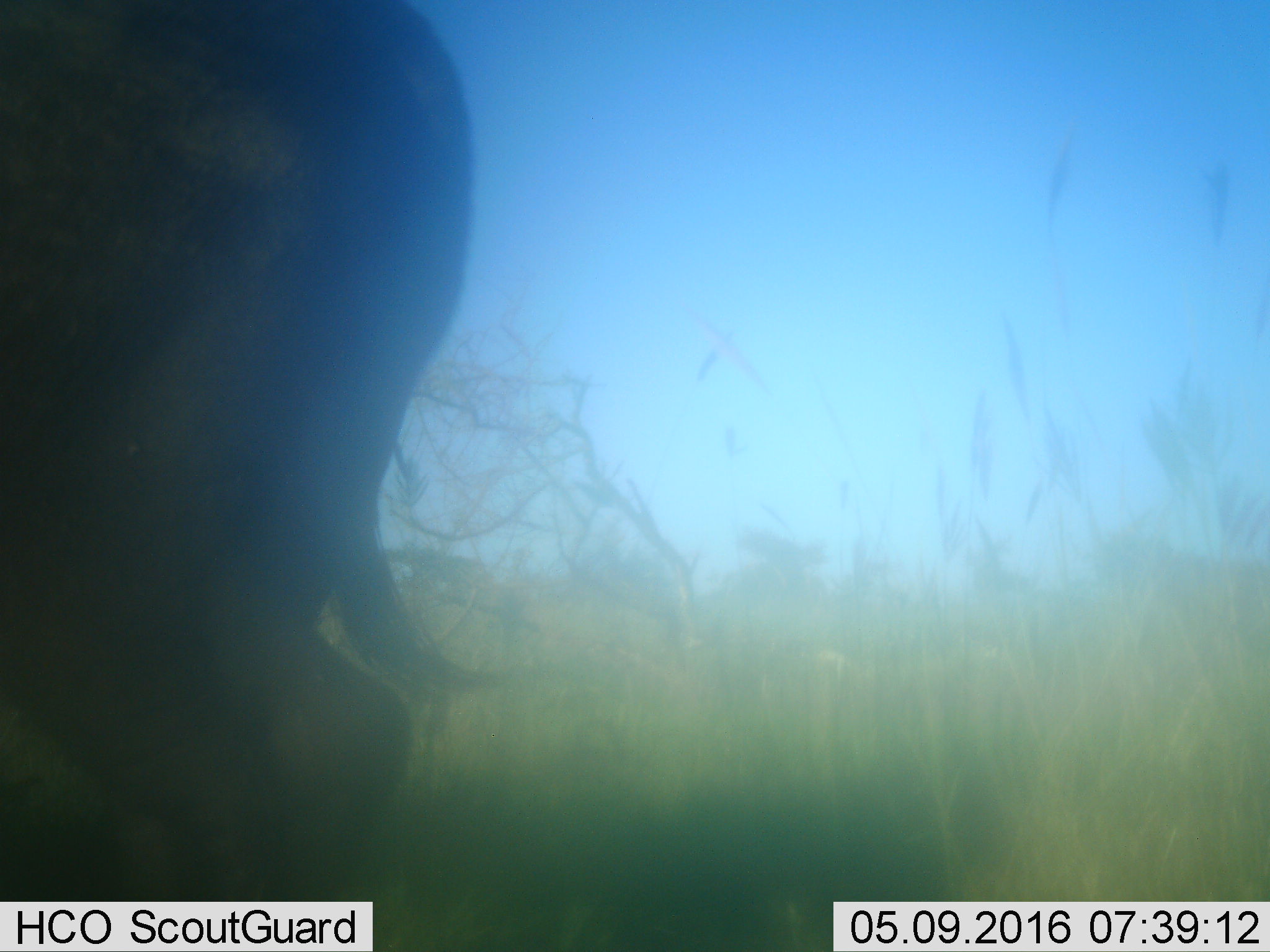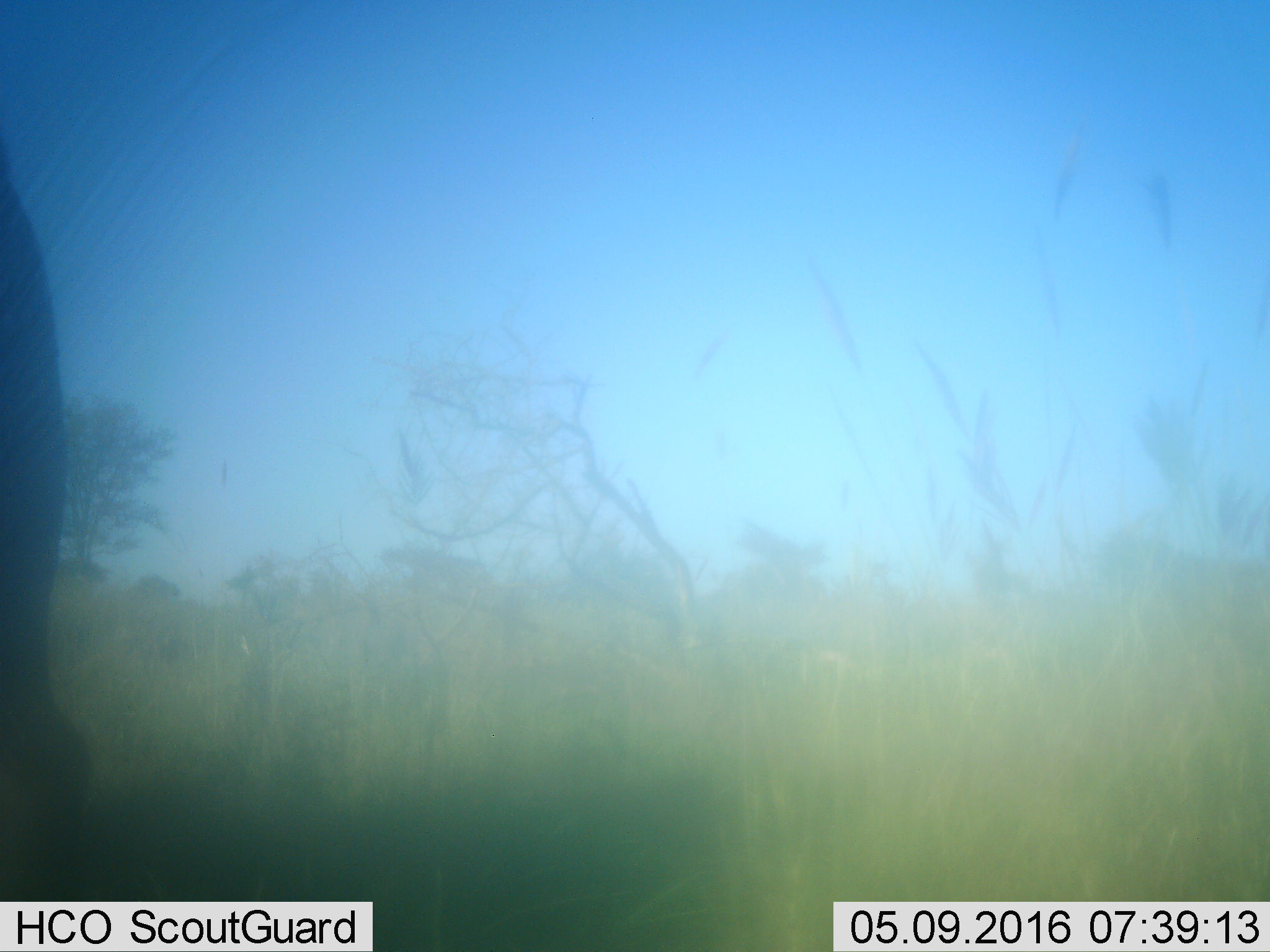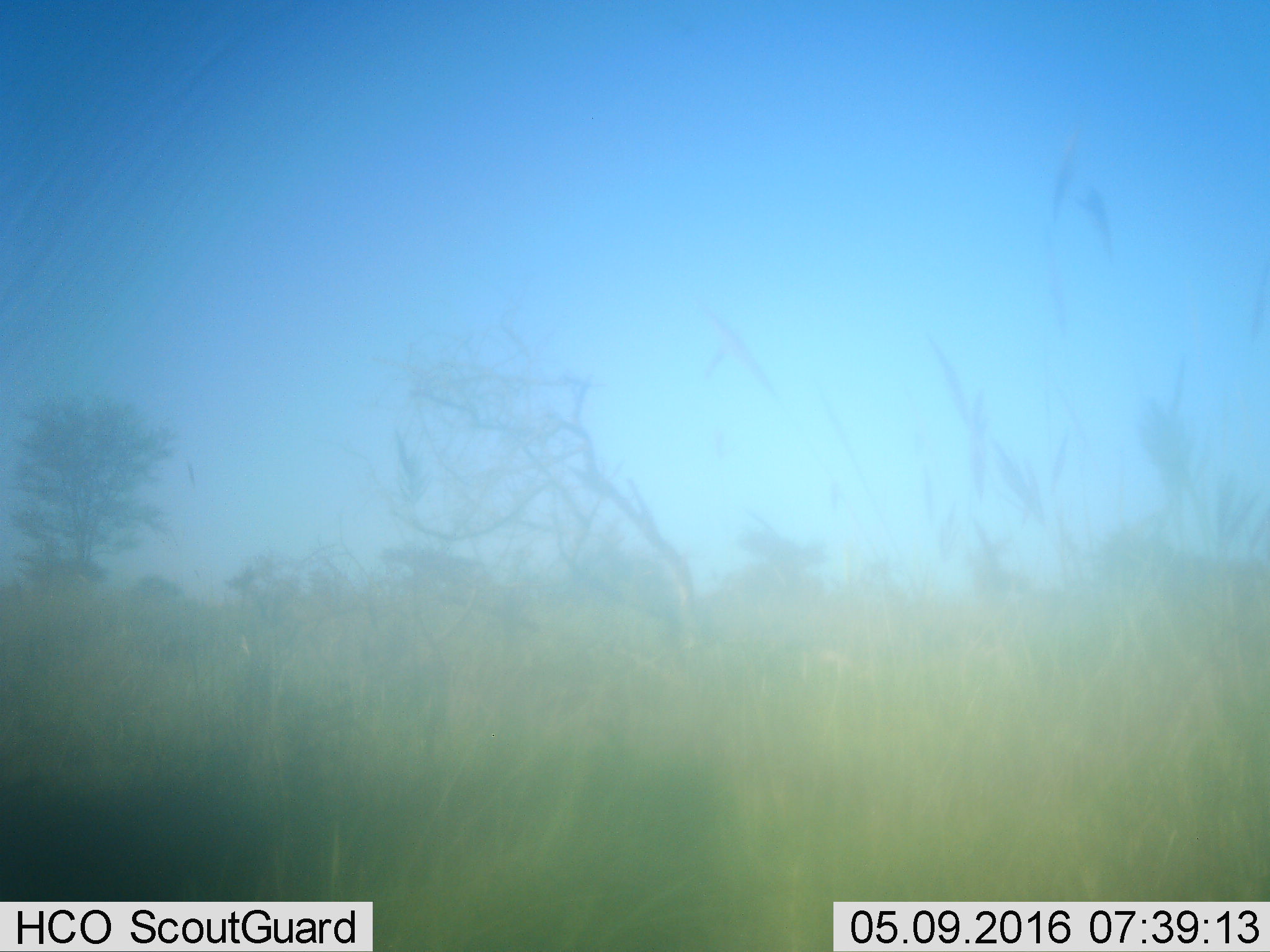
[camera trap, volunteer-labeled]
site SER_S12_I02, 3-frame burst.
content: unidentified animal